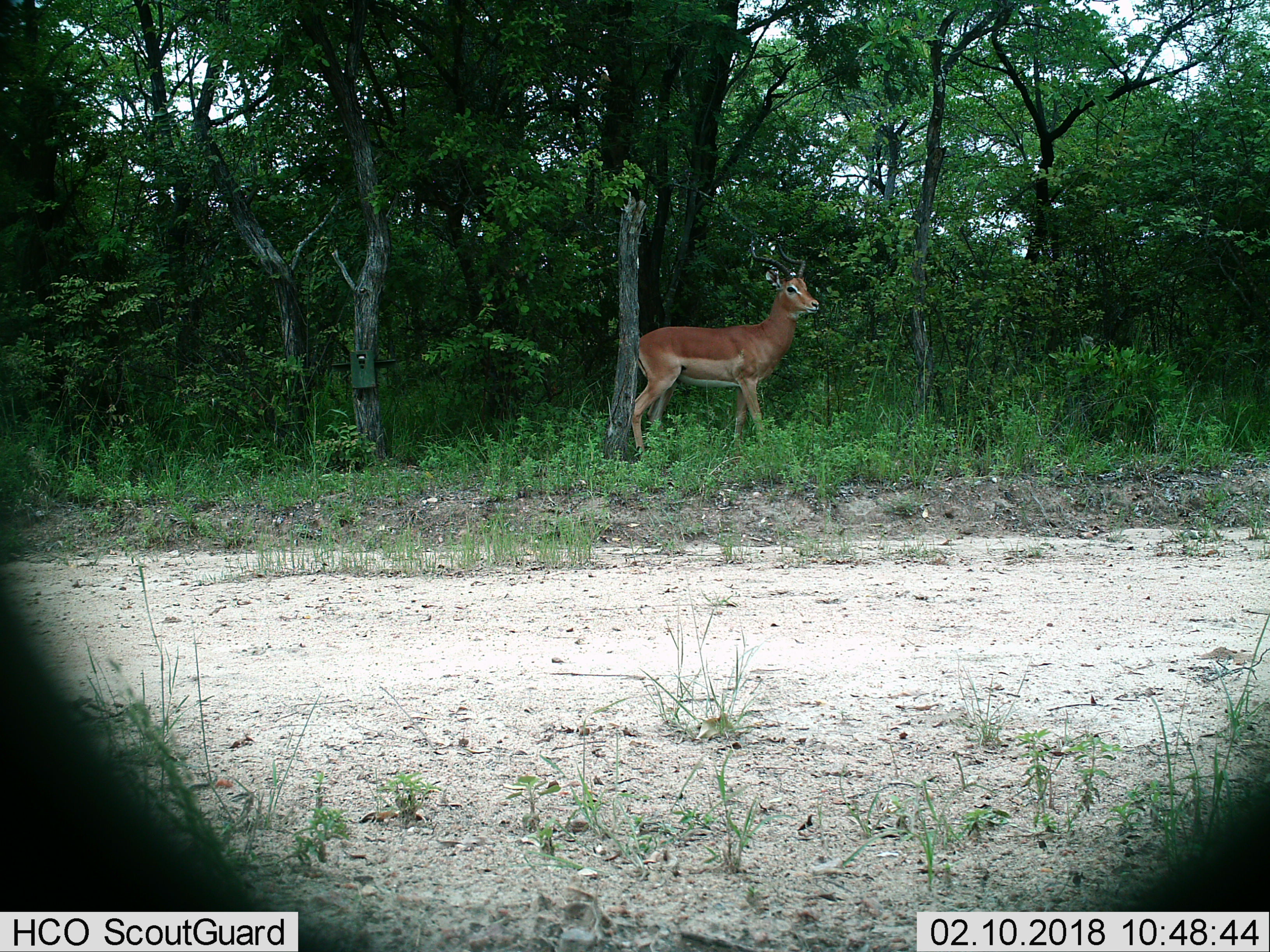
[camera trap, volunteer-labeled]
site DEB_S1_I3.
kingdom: Animalia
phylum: Chordata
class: Mammalia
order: Artiodactyla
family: Bovidae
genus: Aepyceros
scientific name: Aepyceros melampus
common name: impala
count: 1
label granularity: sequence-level